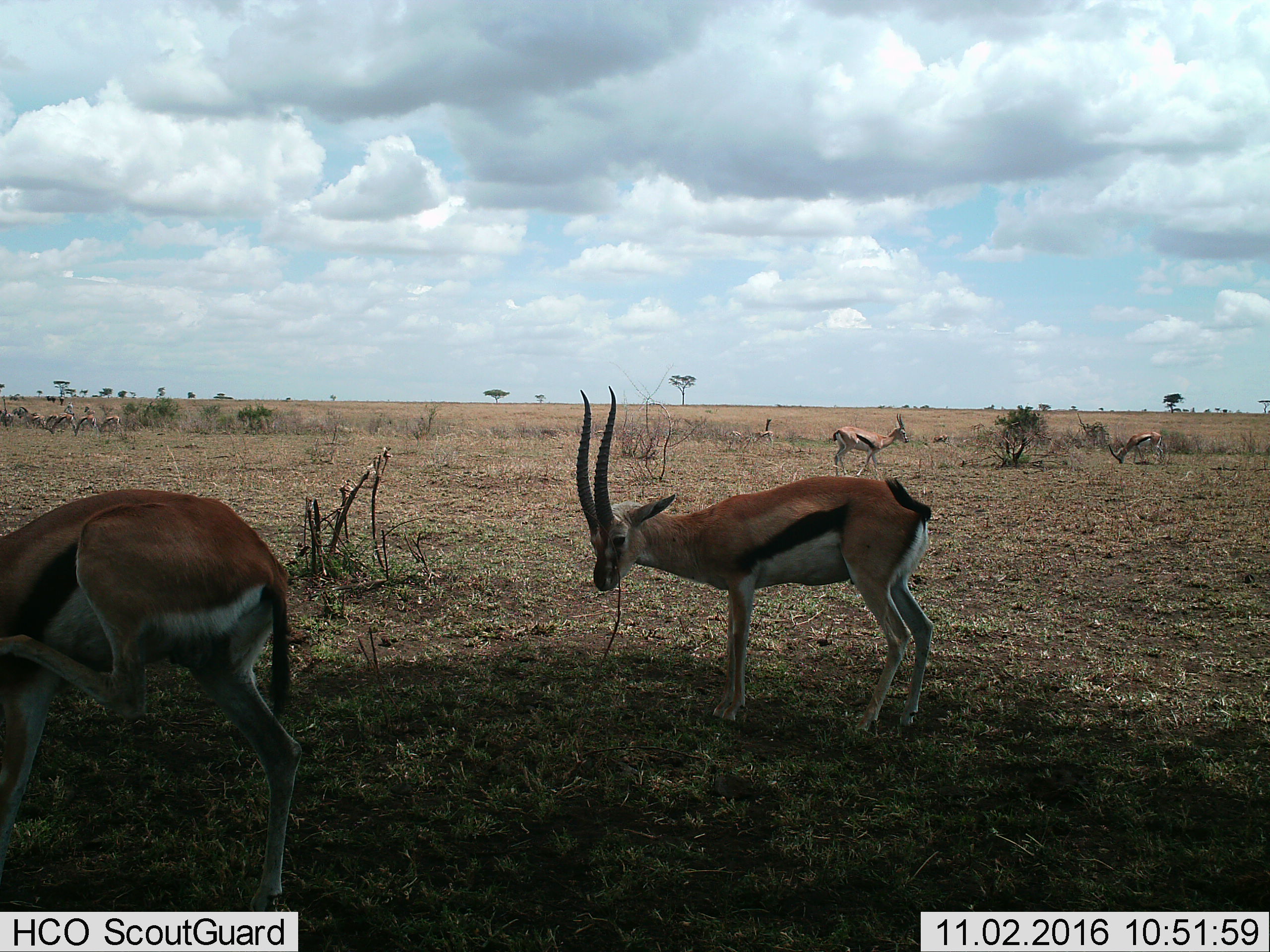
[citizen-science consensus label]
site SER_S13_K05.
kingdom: Animalia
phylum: Chordata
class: Mammalia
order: Artiodactyla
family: Bovidae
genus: Eudorcas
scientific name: Eudorcas thomsonii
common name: thomson's gazelle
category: gazellethomsons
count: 11-50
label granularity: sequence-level